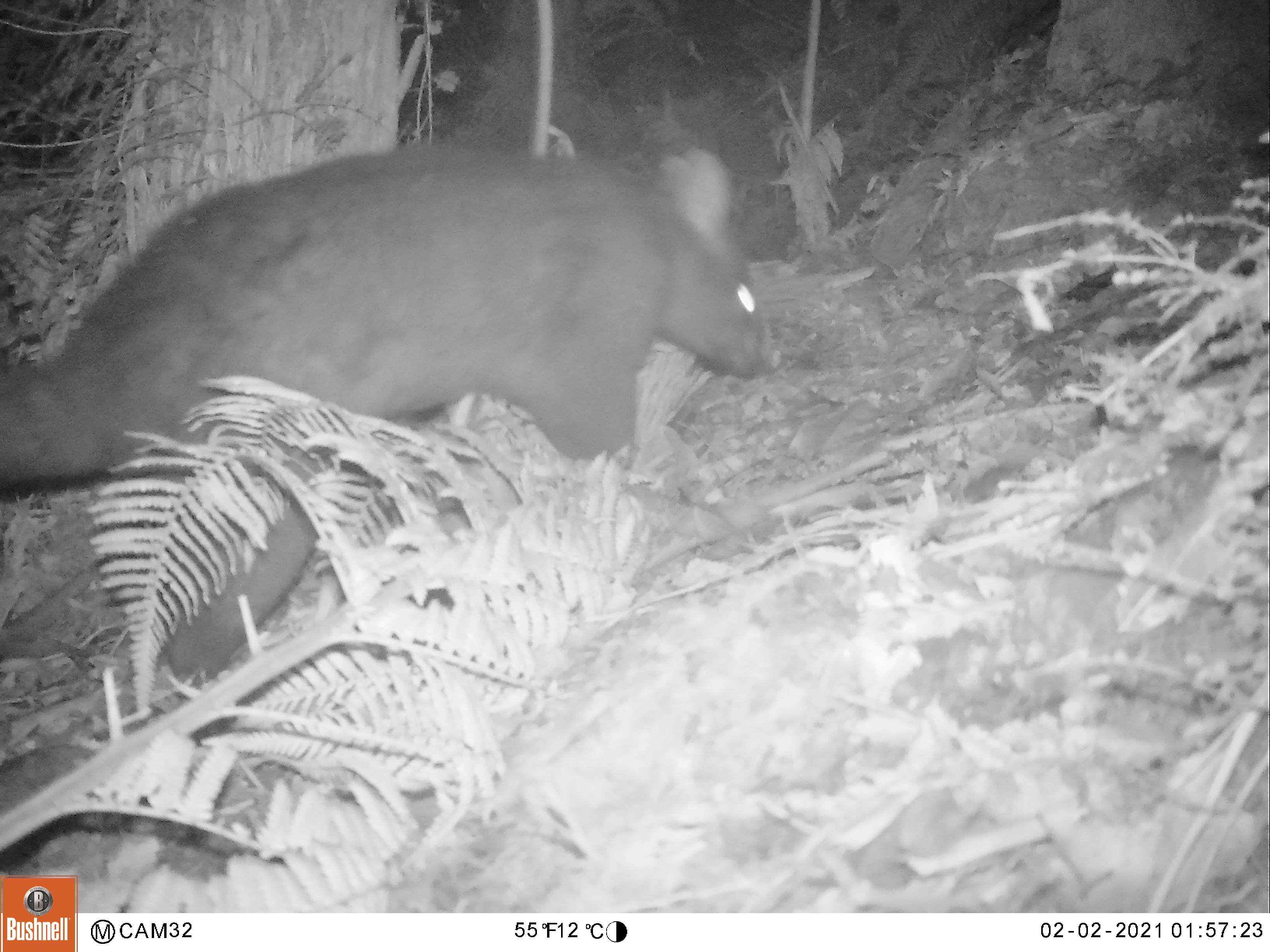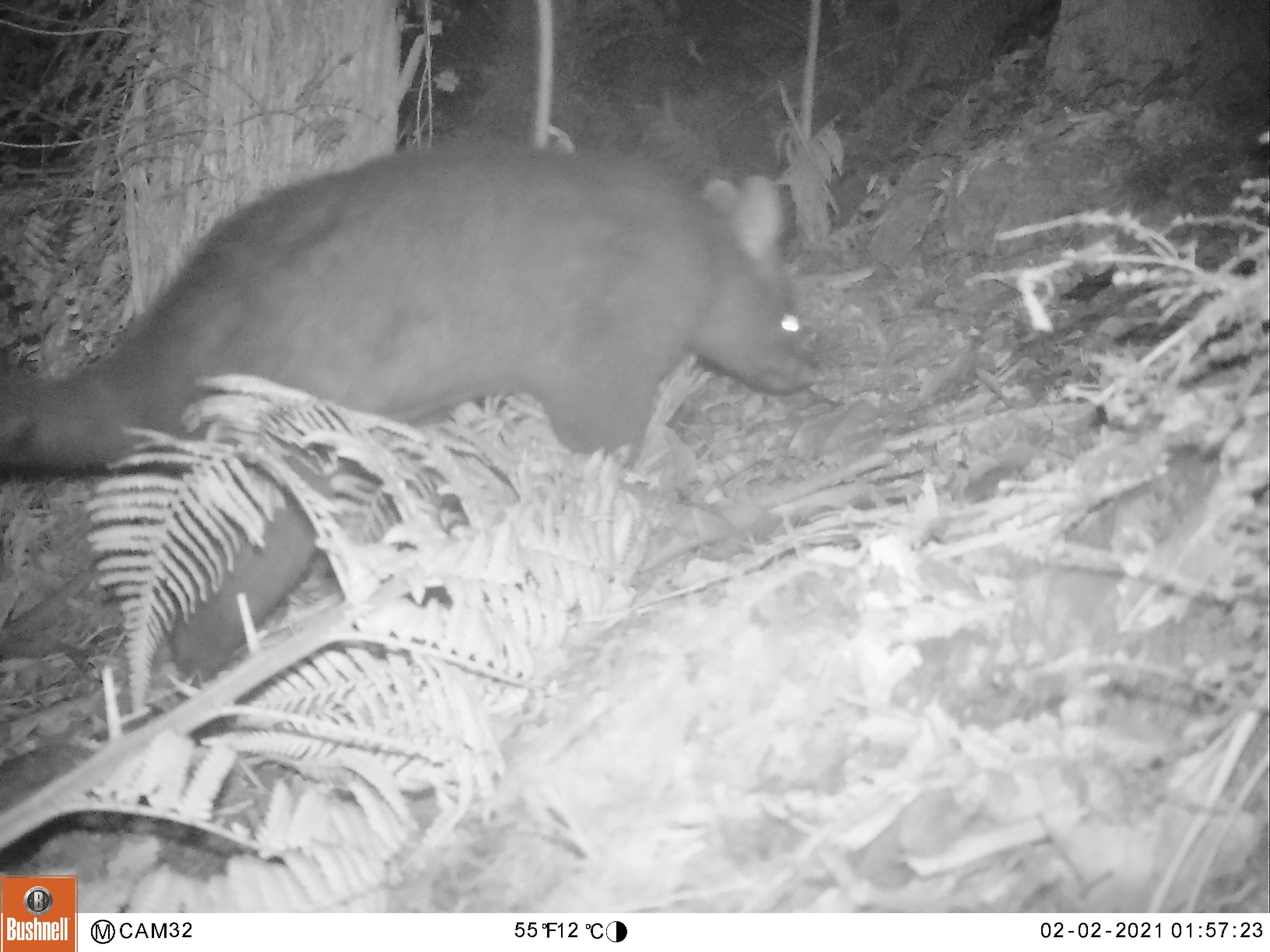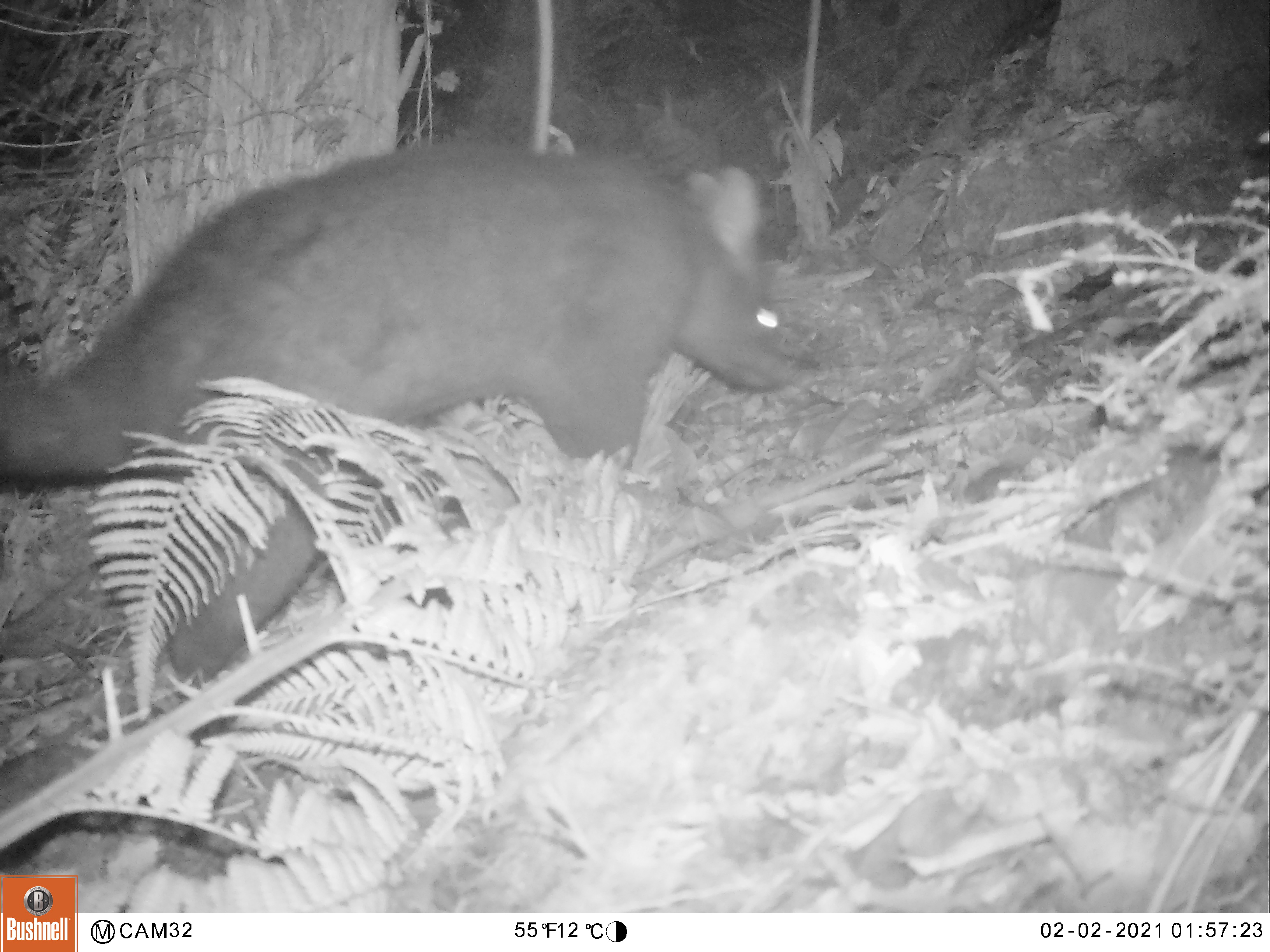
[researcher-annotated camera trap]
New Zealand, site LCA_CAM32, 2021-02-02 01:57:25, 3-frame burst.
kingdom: Animalia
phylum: Chordata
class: Mammalia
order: Diprotodontia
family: Phalangeridae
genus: Trichosurus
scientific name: Trichosurus vulpecula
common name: common brushtail possum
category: possum